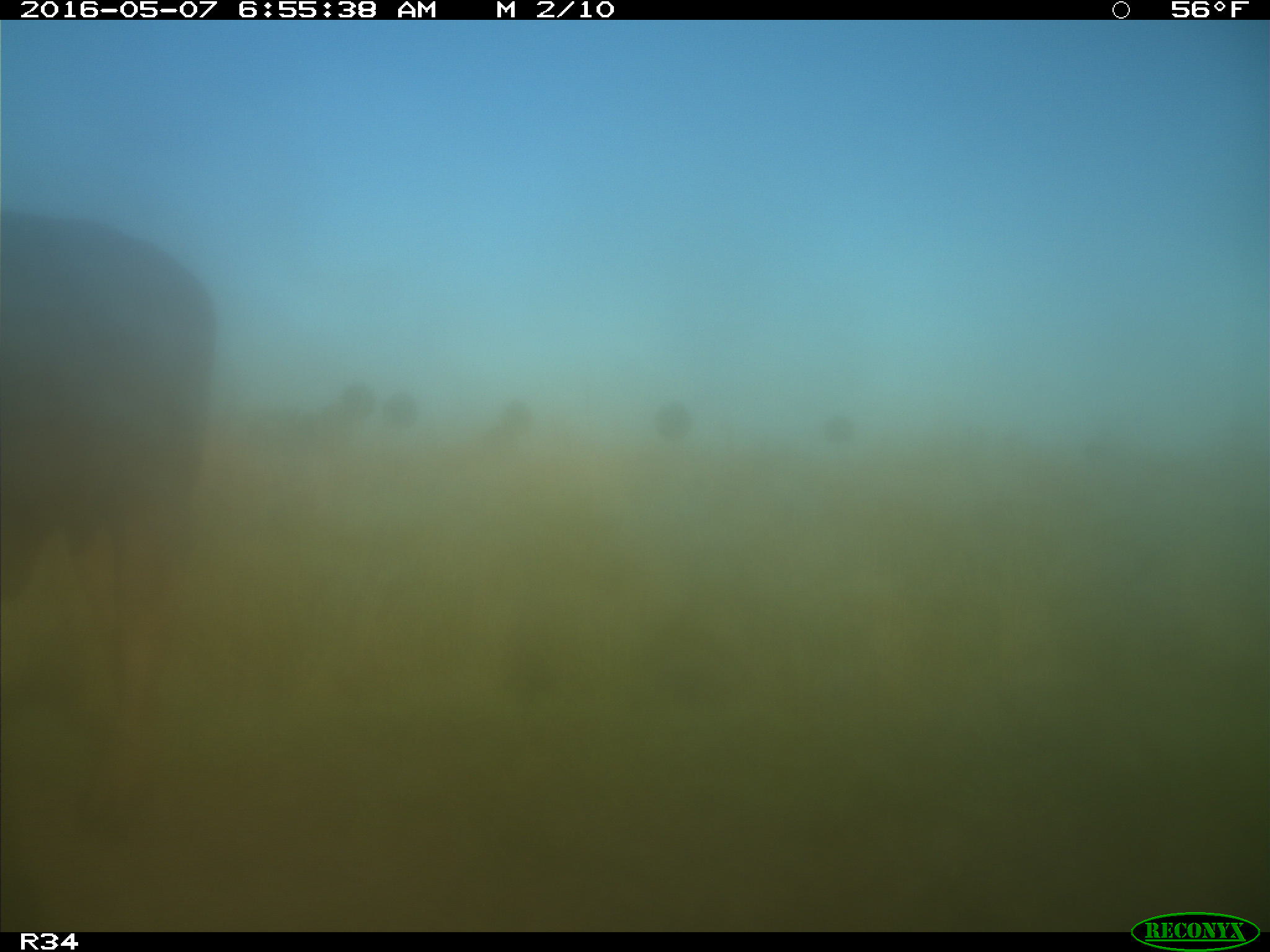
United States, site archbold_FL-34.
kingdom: Animalia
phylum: Chordata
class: Mammalia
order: Artiodactyla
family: Bovidae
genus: Bos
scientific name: Bos taurus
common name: domestic cow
Bos taurus (domestic cow).